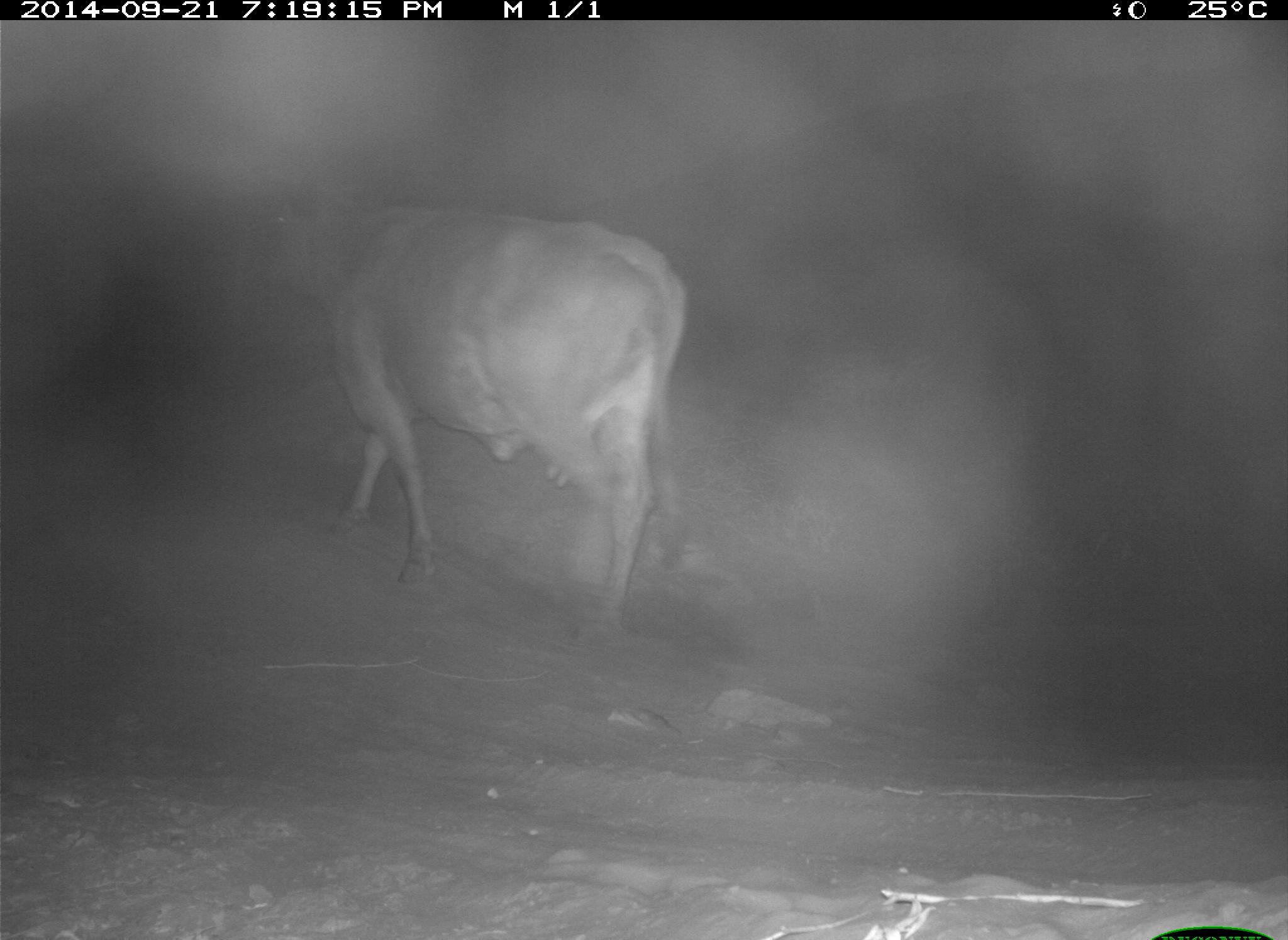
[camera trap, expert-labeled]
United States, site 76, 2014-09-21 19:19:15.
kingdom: Animalia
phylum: Chordata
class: Mammalia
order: Artiodactyla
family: Bovidae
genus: Bos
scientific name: Bos taurus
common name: cow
Cow (Bos taurus).